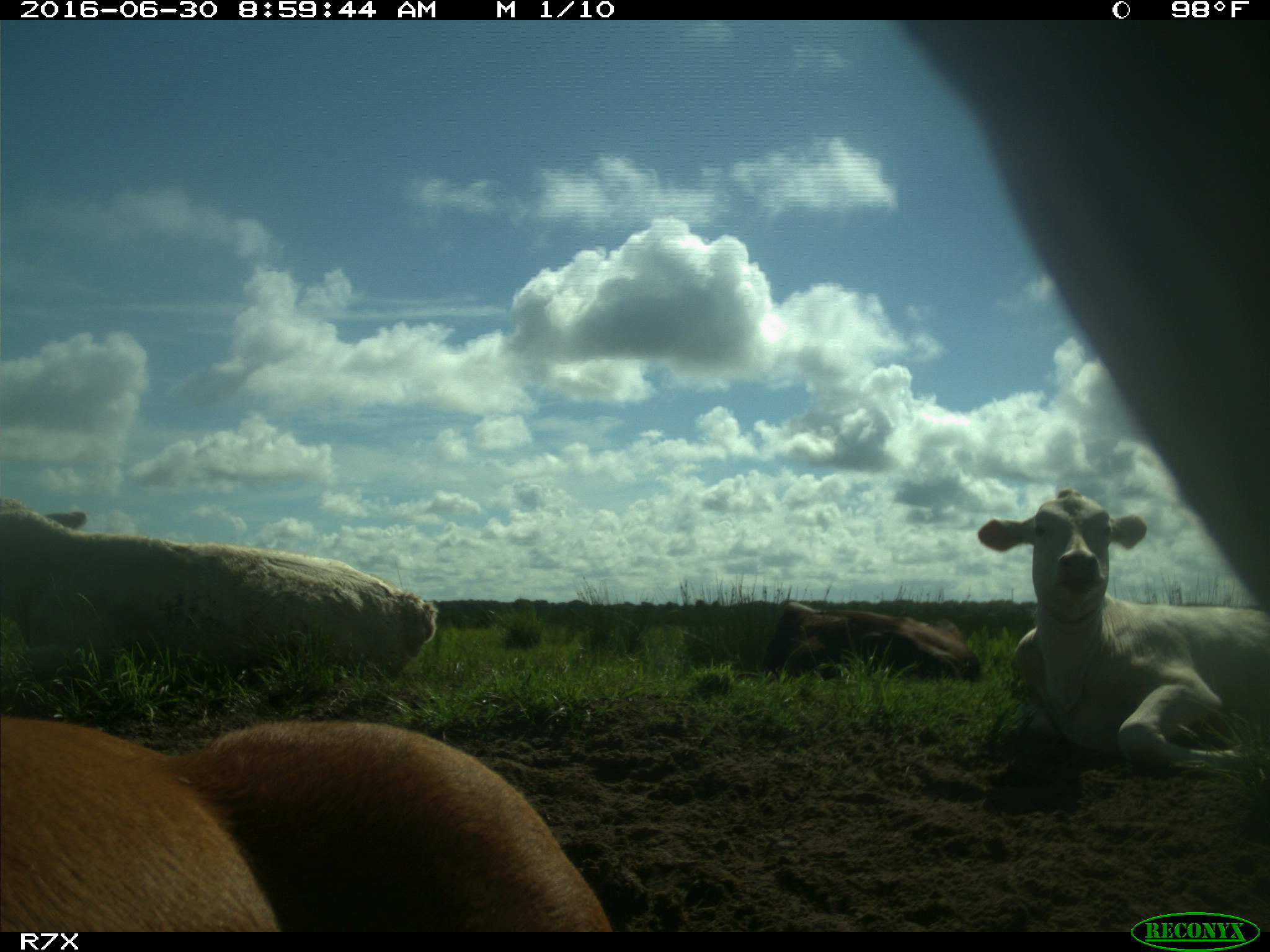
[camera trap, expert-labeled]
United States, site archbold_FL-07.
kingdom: Animalia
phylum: Chordata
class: Mammalia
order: Artiodactyla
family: Bovidae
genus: Bos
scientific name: Bos taurus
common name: domestic cow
Bos taurus (domestic cow).